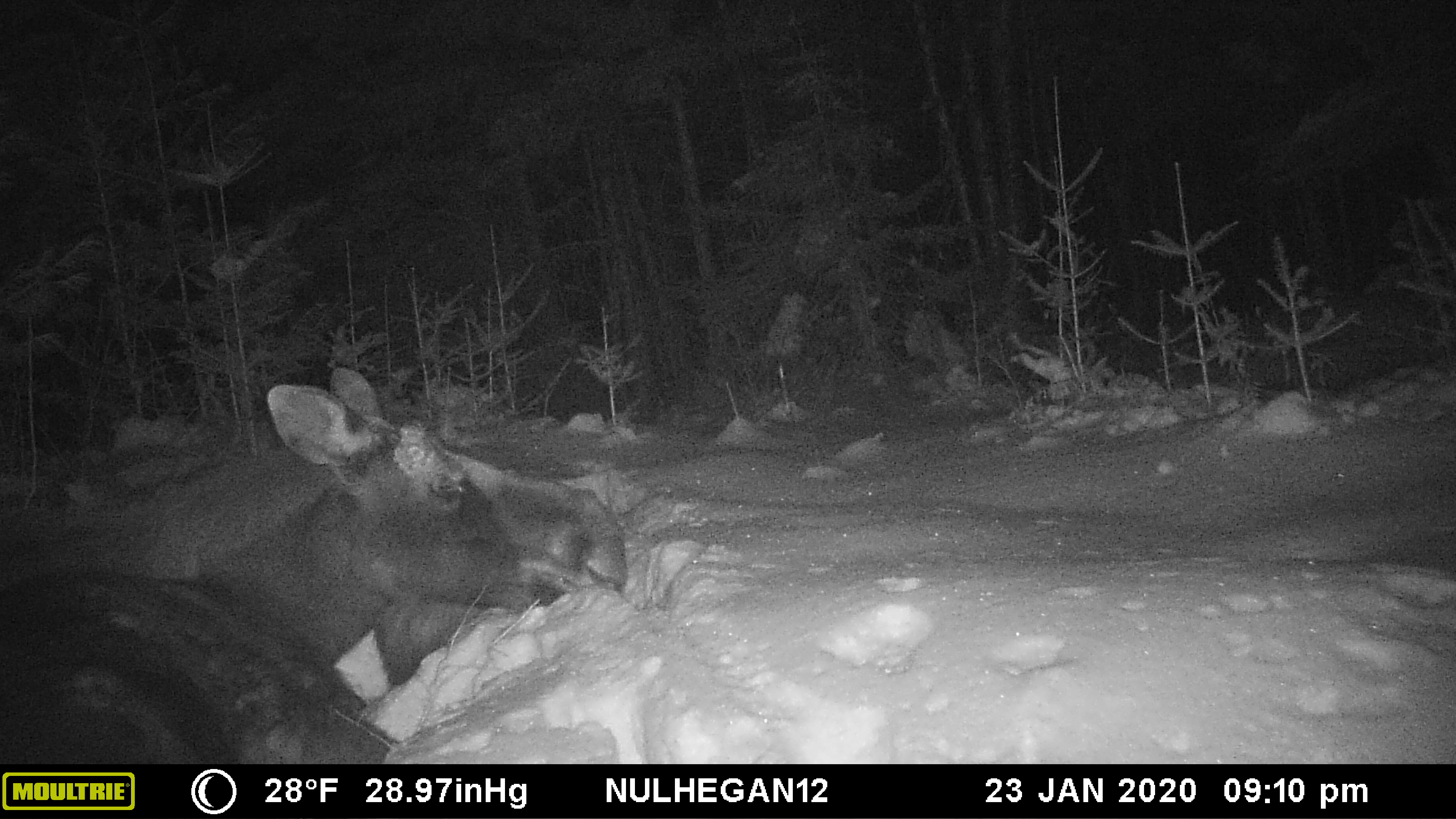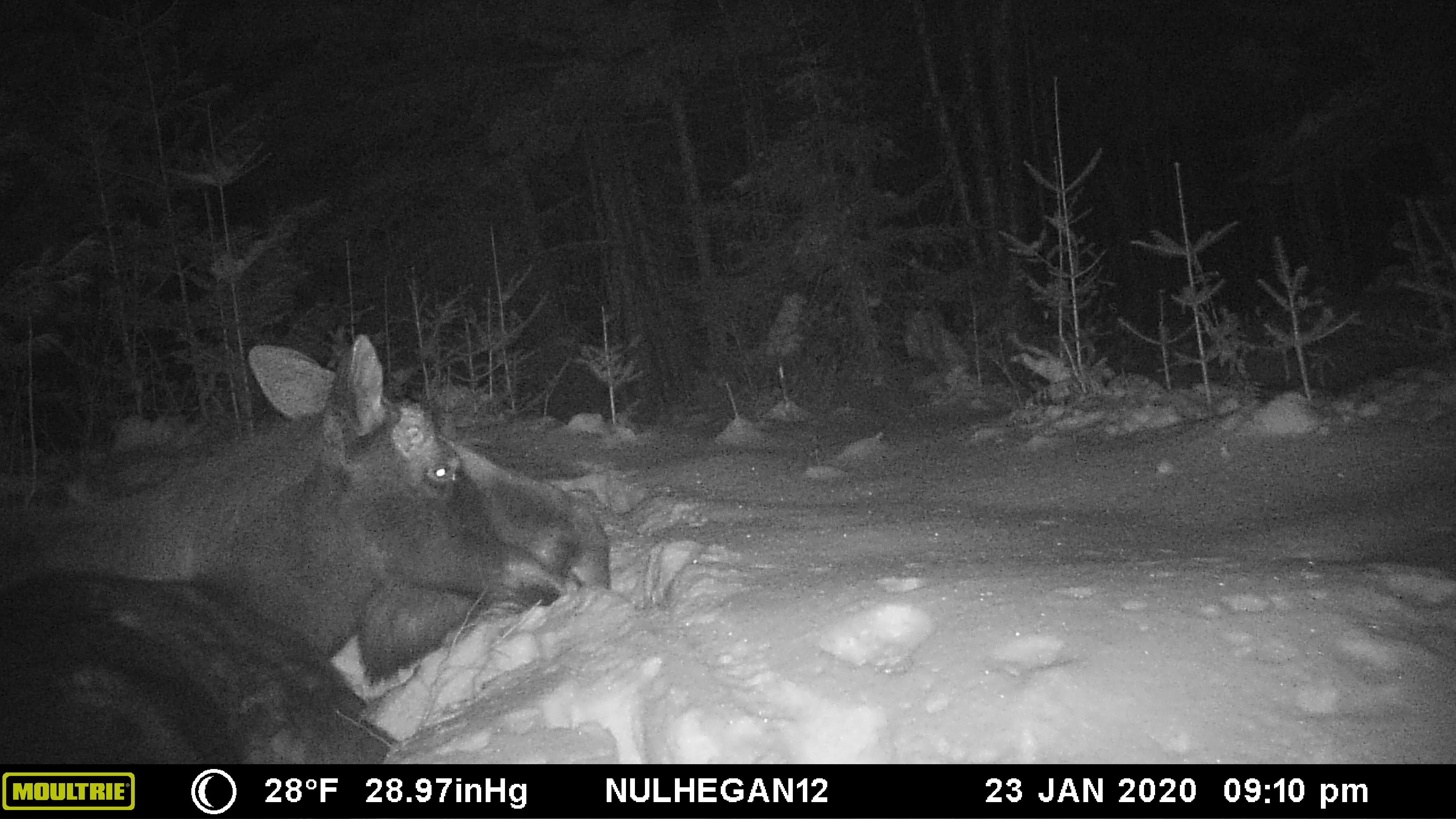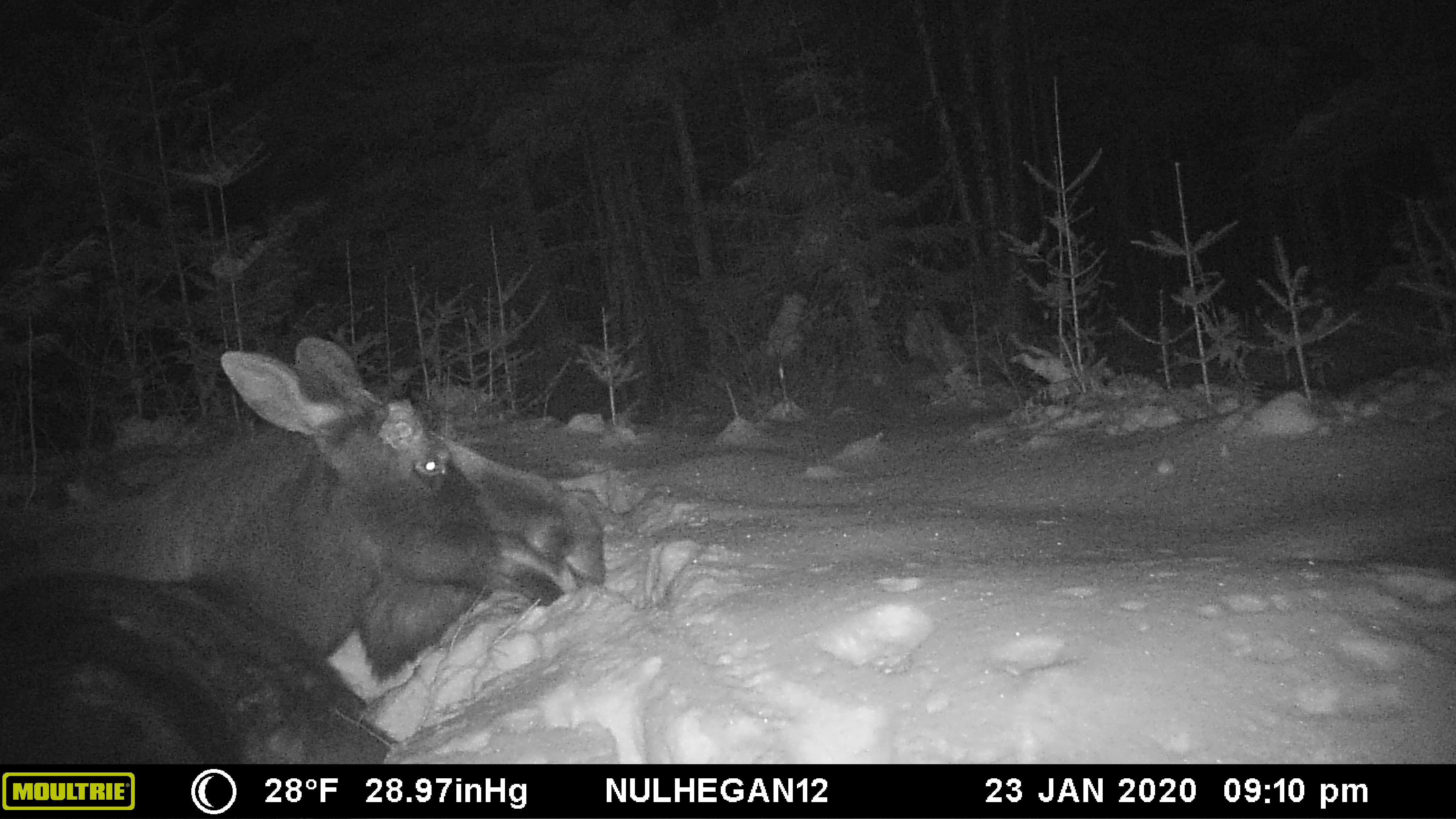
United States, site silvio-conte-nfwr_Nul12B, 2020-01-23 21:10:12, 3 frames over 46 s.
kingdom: Animalia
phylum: Chordata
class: Mammalia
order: Artiodactyla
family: Cervidae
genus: Alces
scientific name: Alces alces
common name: moose